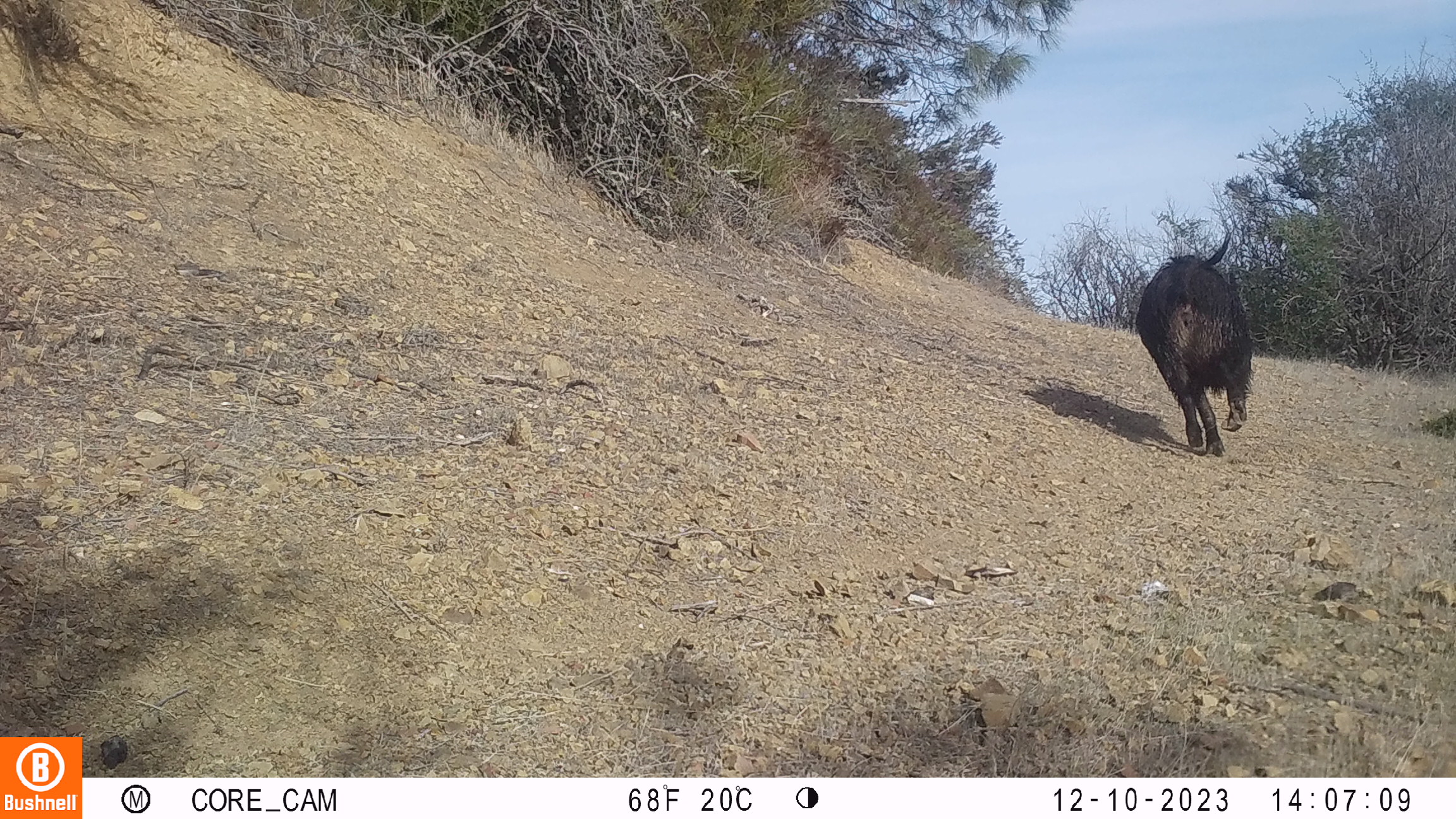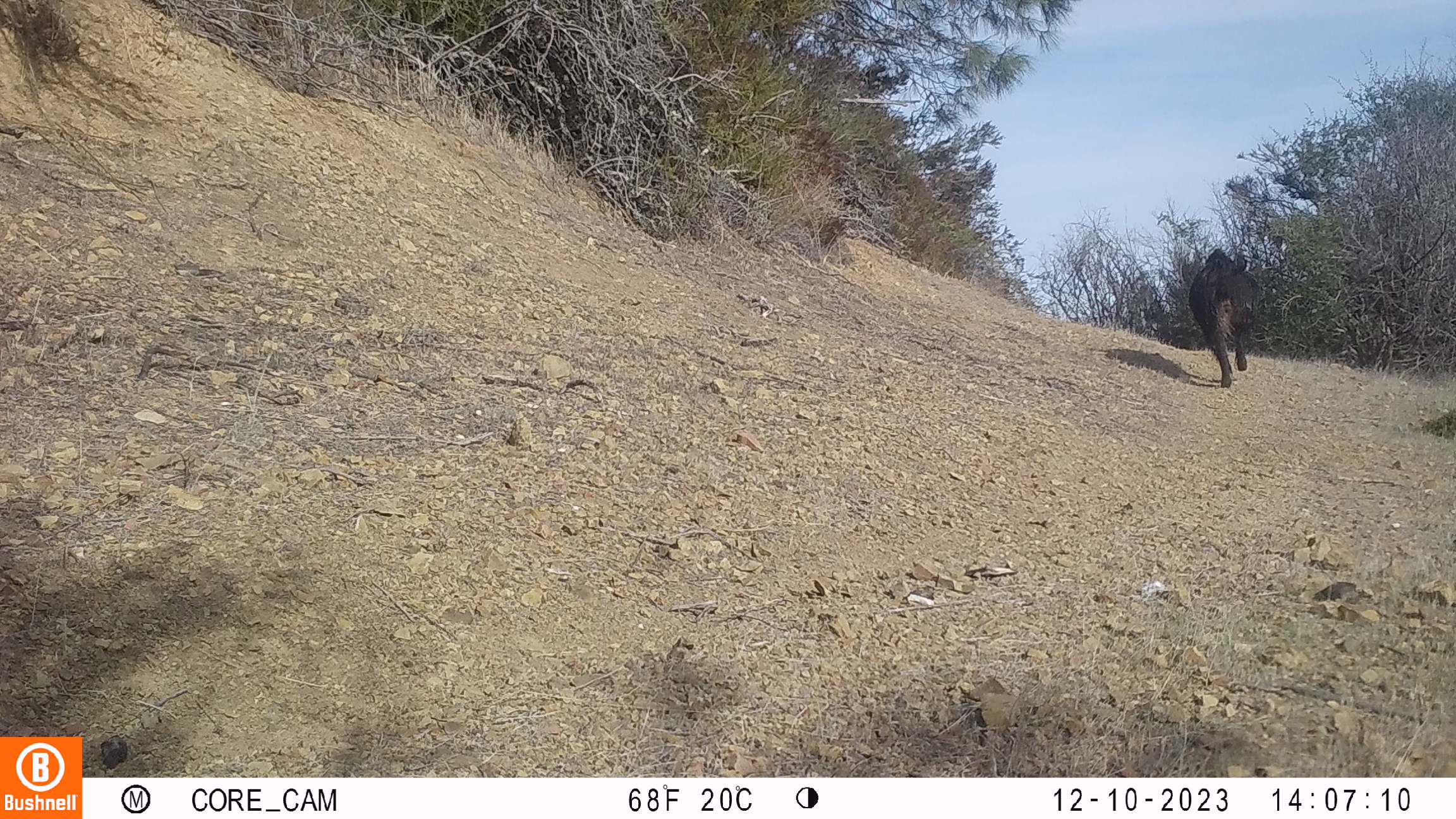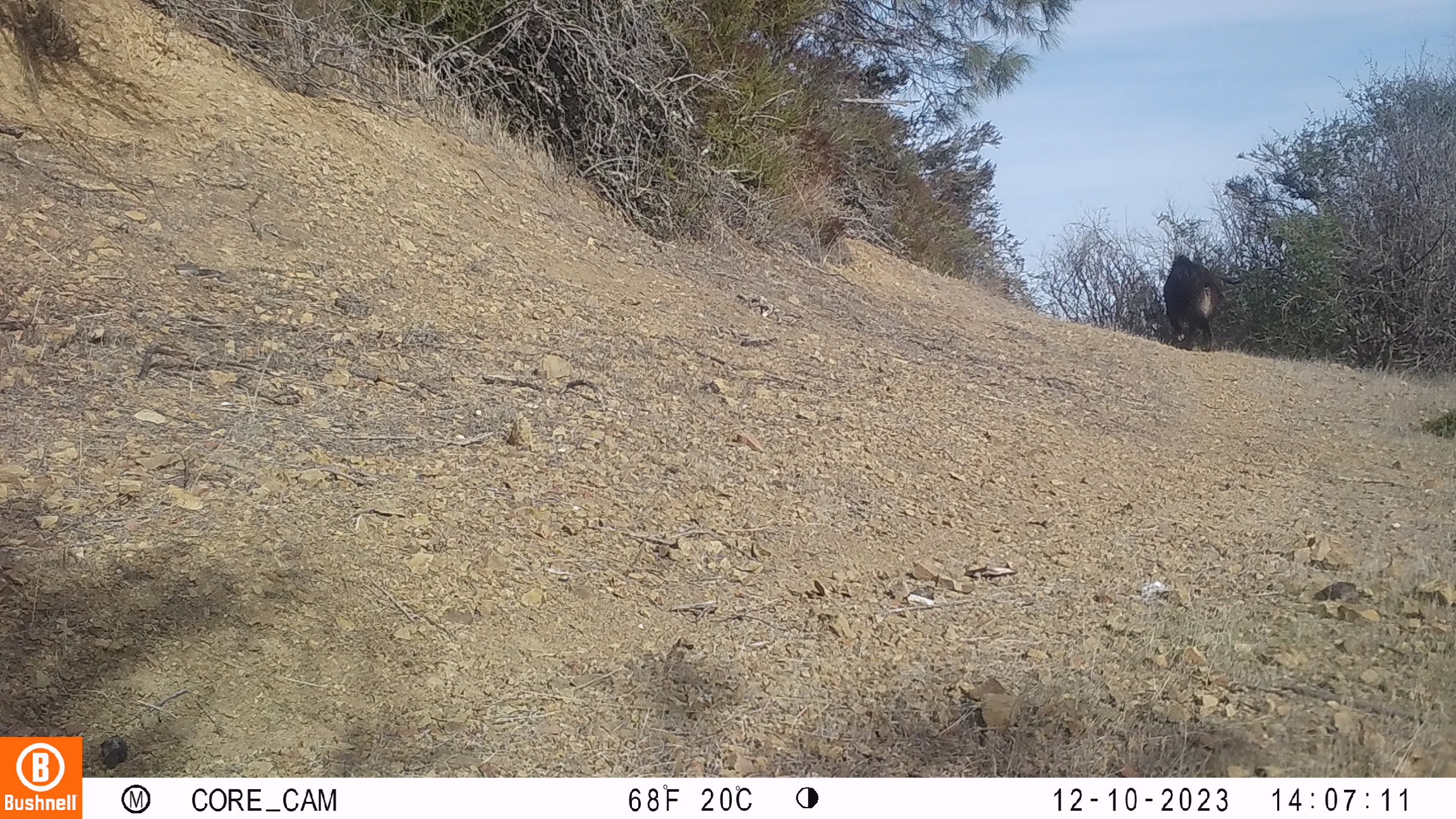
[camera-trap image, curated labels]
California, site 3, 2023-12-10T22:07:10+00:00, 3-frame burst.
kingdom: Animalia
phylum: Chordata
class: Mammalia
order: Artiodactyla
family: Suidae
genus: Sus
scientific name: Sus scrofa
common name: wild boar